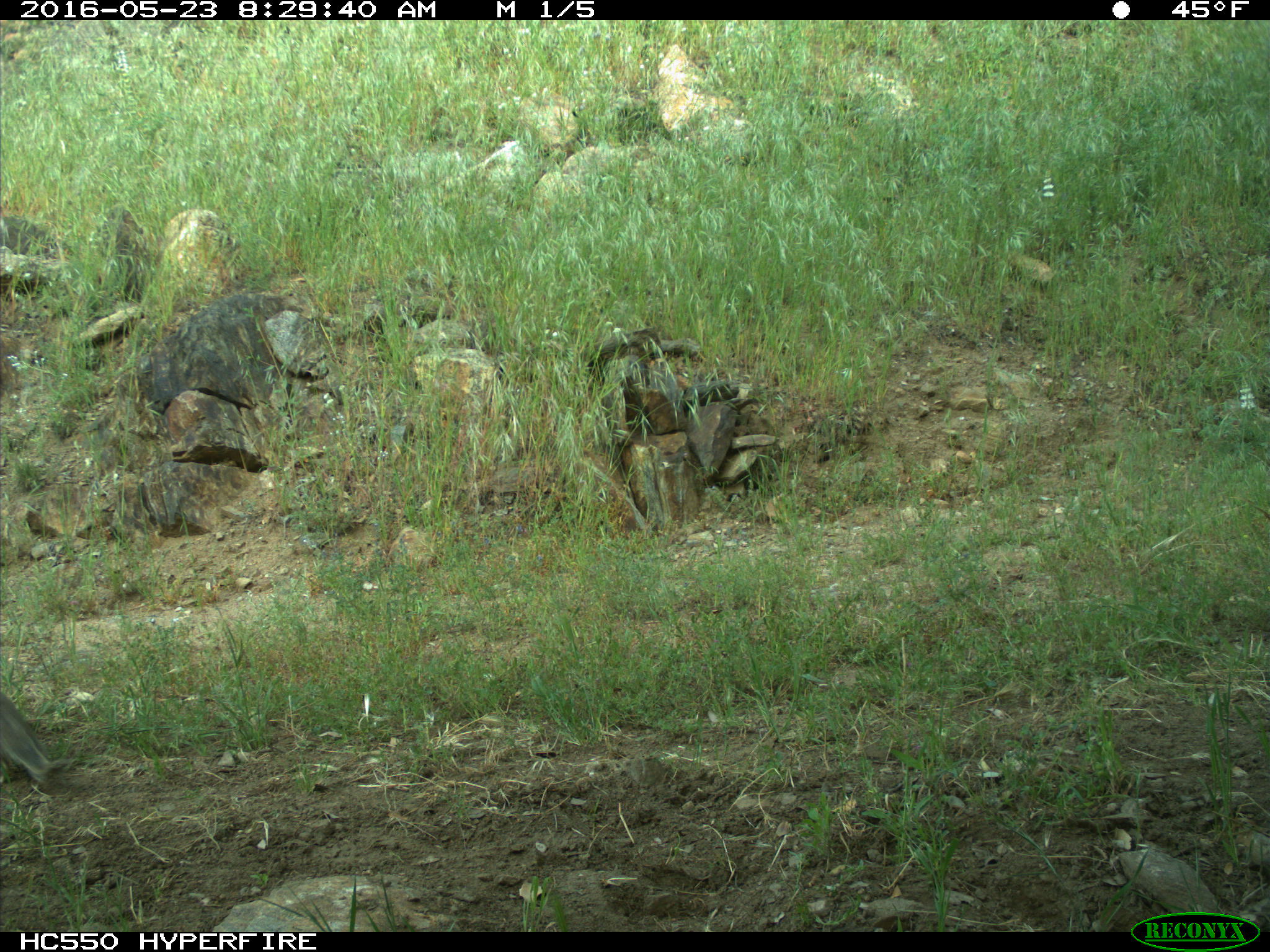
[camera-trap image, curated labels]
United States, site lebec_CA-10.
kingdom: Animalia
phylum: Chordata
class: Mammalia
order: Rodentia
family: Sciuridae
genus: Otospermophilus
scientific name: Otospermophilus beecheyi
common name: california ground squirrel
Otospermophilus beecheyi (california ground squirrel).